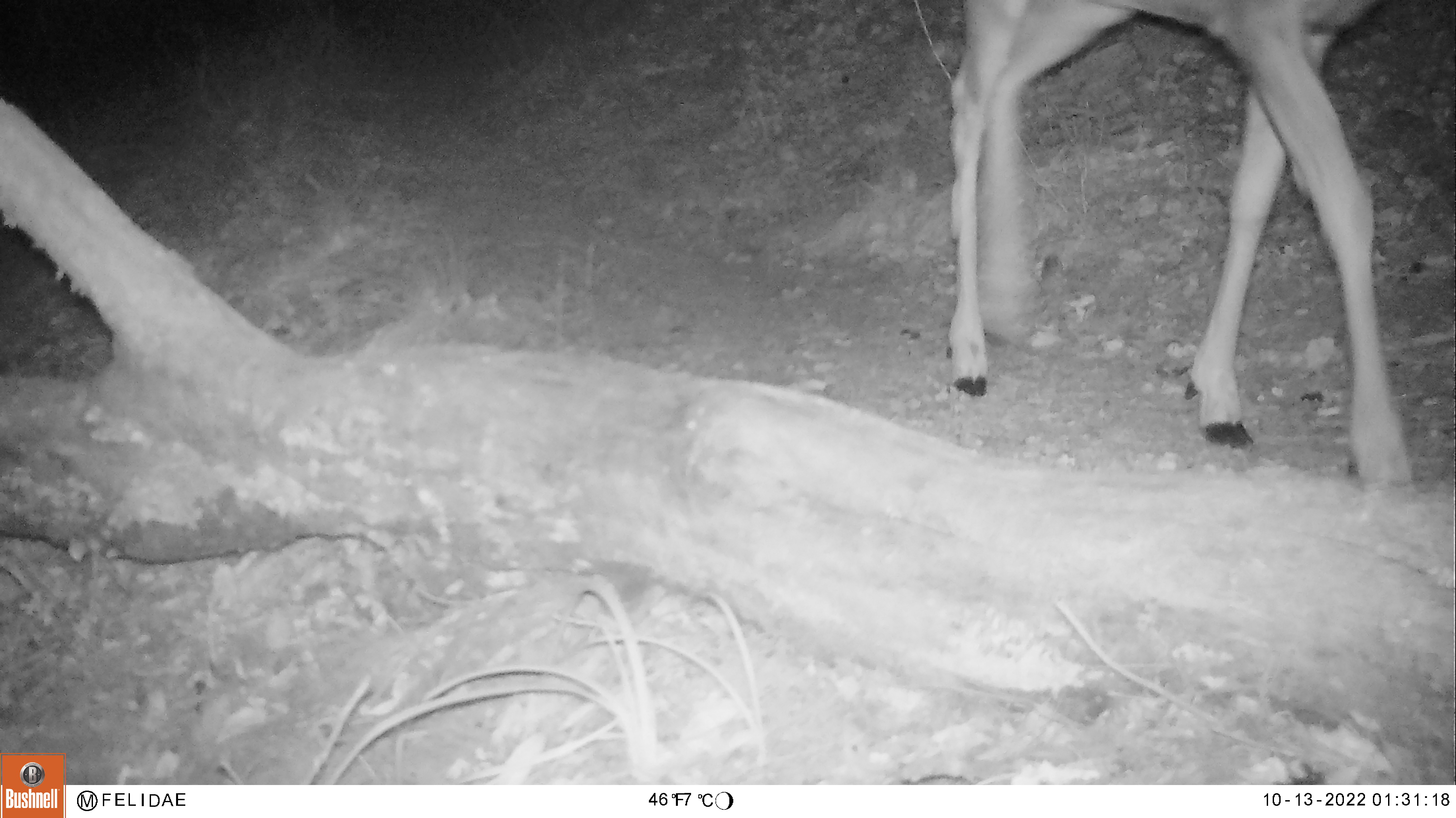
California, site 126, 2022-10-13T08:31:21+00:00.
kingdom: Animalia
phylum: Chordata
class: Mammalia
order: Artiodactyla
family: Cervidae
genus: Odocoileus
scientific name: Odocoileus hemionus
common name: mule deer